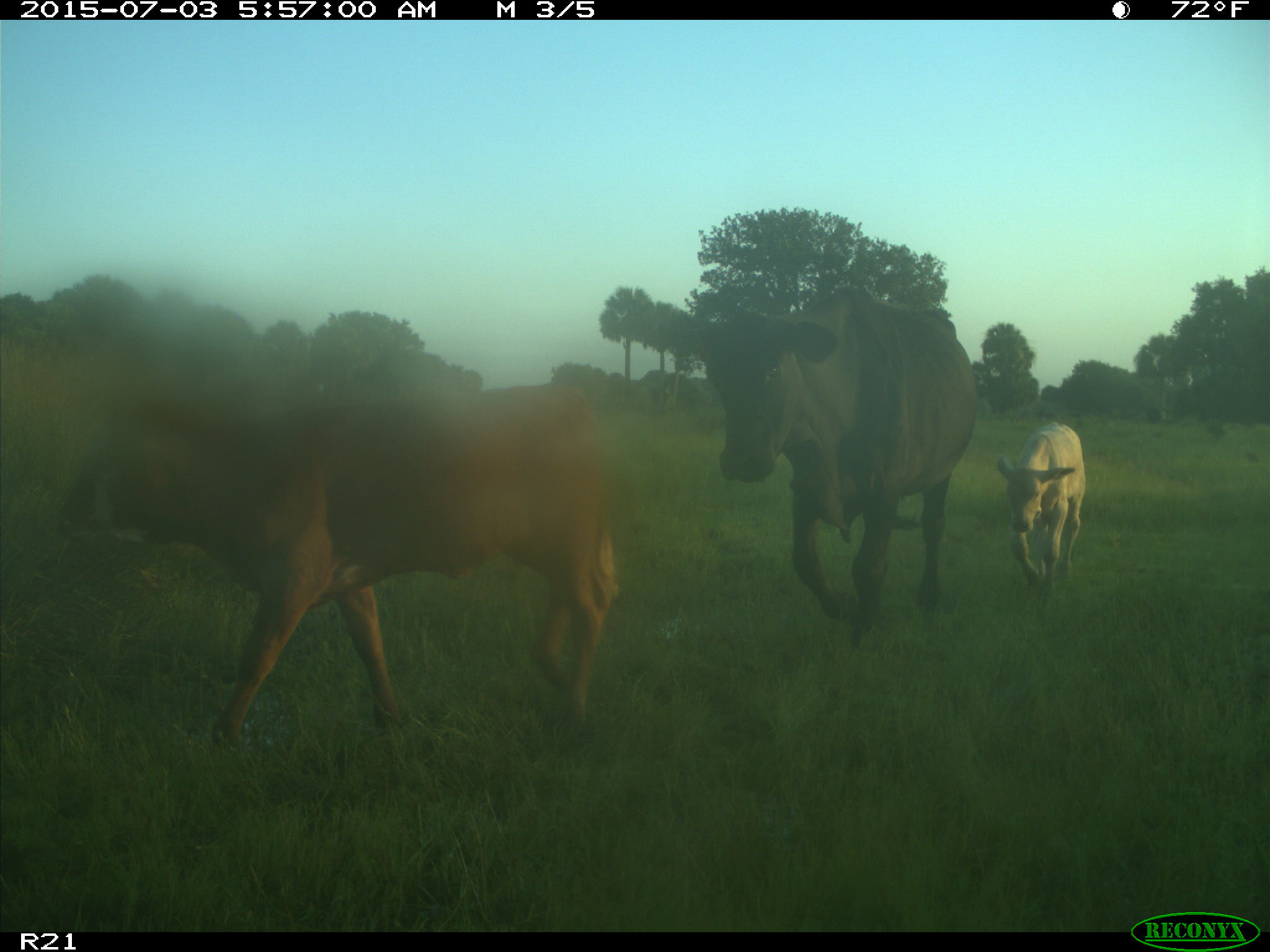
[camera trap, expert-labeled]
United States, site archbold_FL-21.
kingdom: Animalia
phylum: Chordata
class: Mammalia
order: Artiodactyla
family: Bovidae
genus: Bos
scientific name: Bos taurus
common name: domestic cow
Bos taurus (domestic cow).